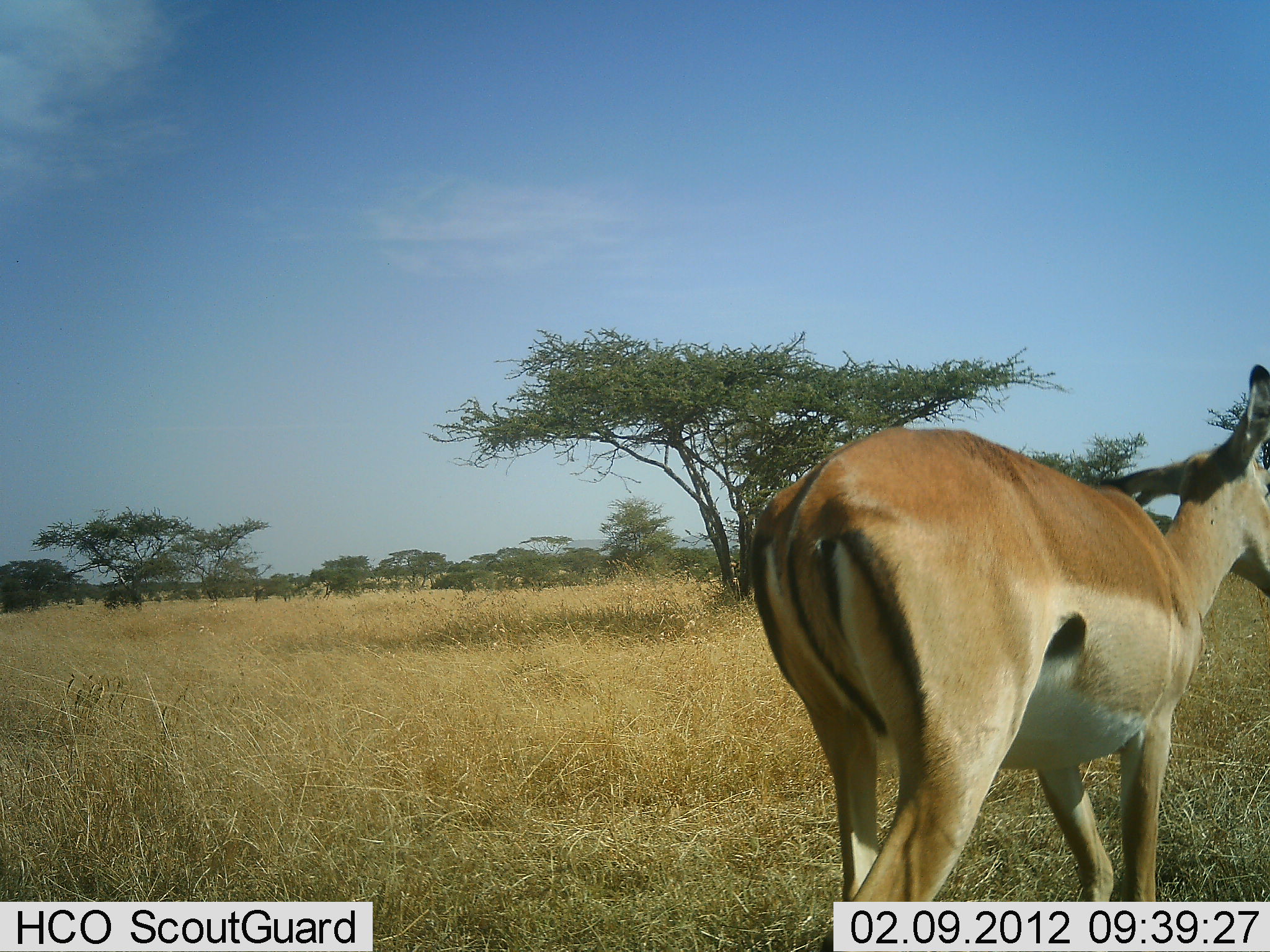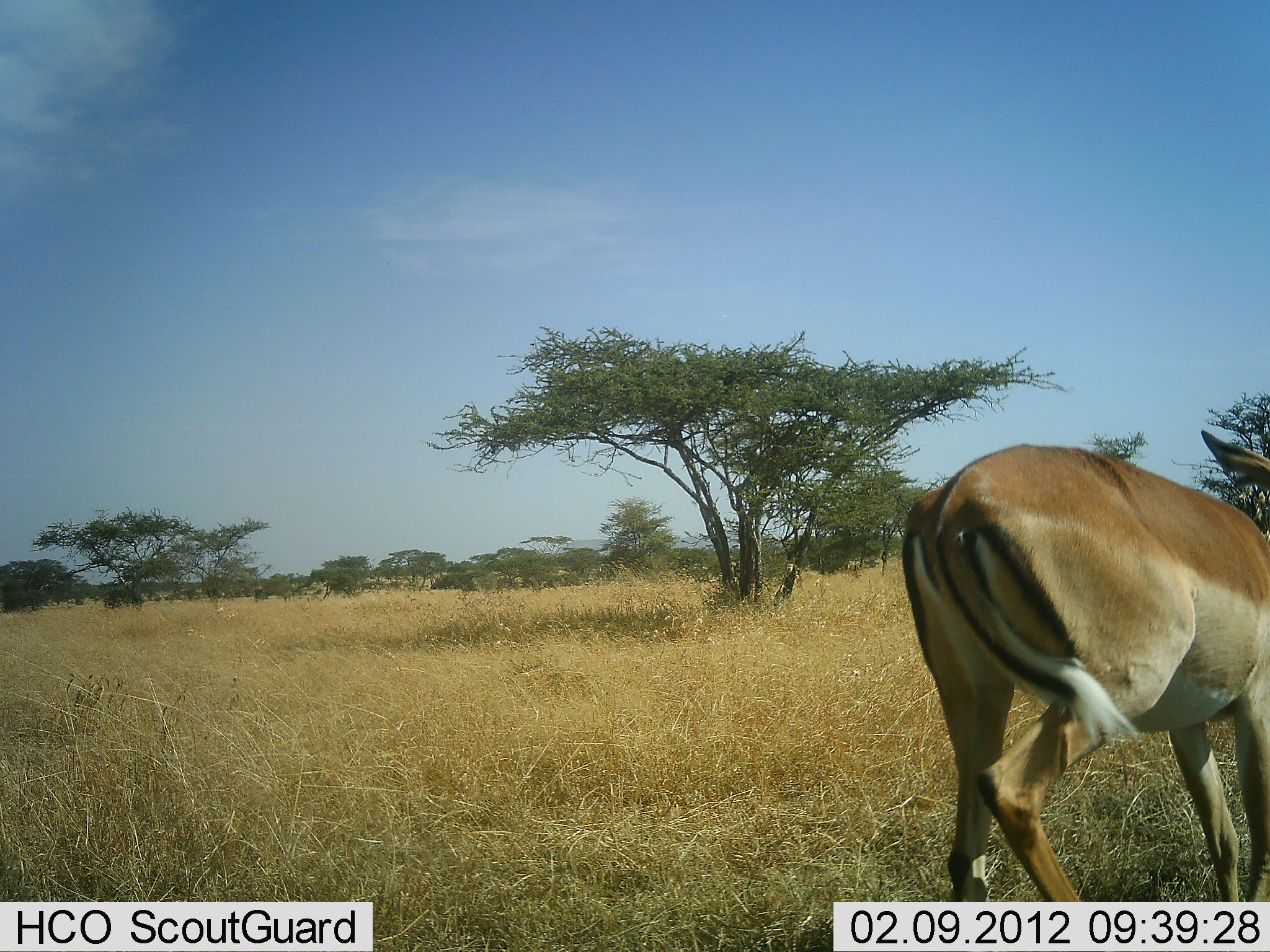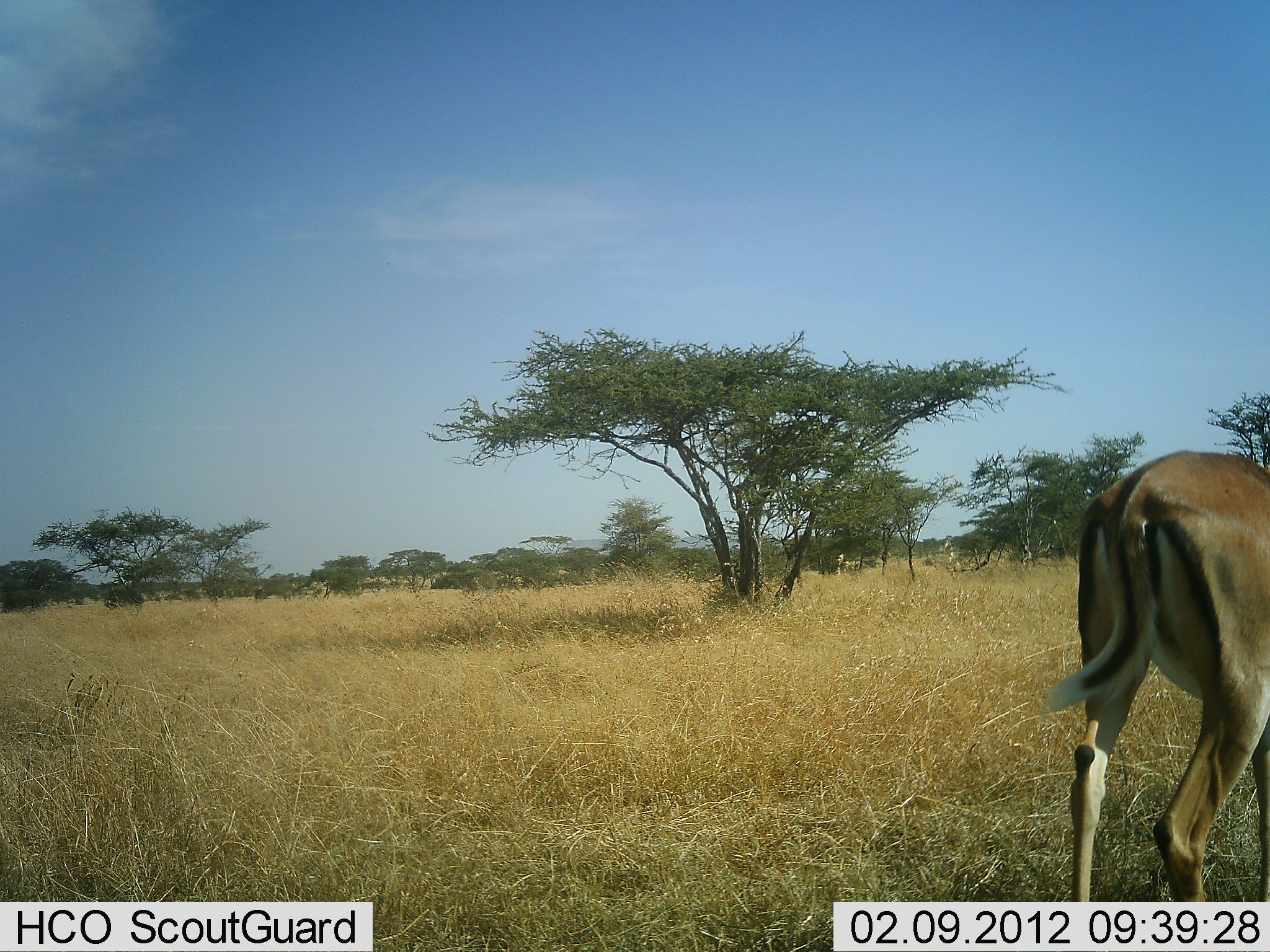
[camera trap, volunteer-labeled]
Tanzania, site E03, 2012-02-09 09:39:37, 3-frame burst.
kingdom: Animalia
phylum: Chordata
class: Mammalia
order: Artiodactyla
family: Bovidae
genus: Aepyceros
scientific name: Aepyceros melampus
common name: impala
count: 1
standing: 20%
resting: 0%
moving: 90%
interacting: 0%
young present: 0%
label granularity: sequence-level